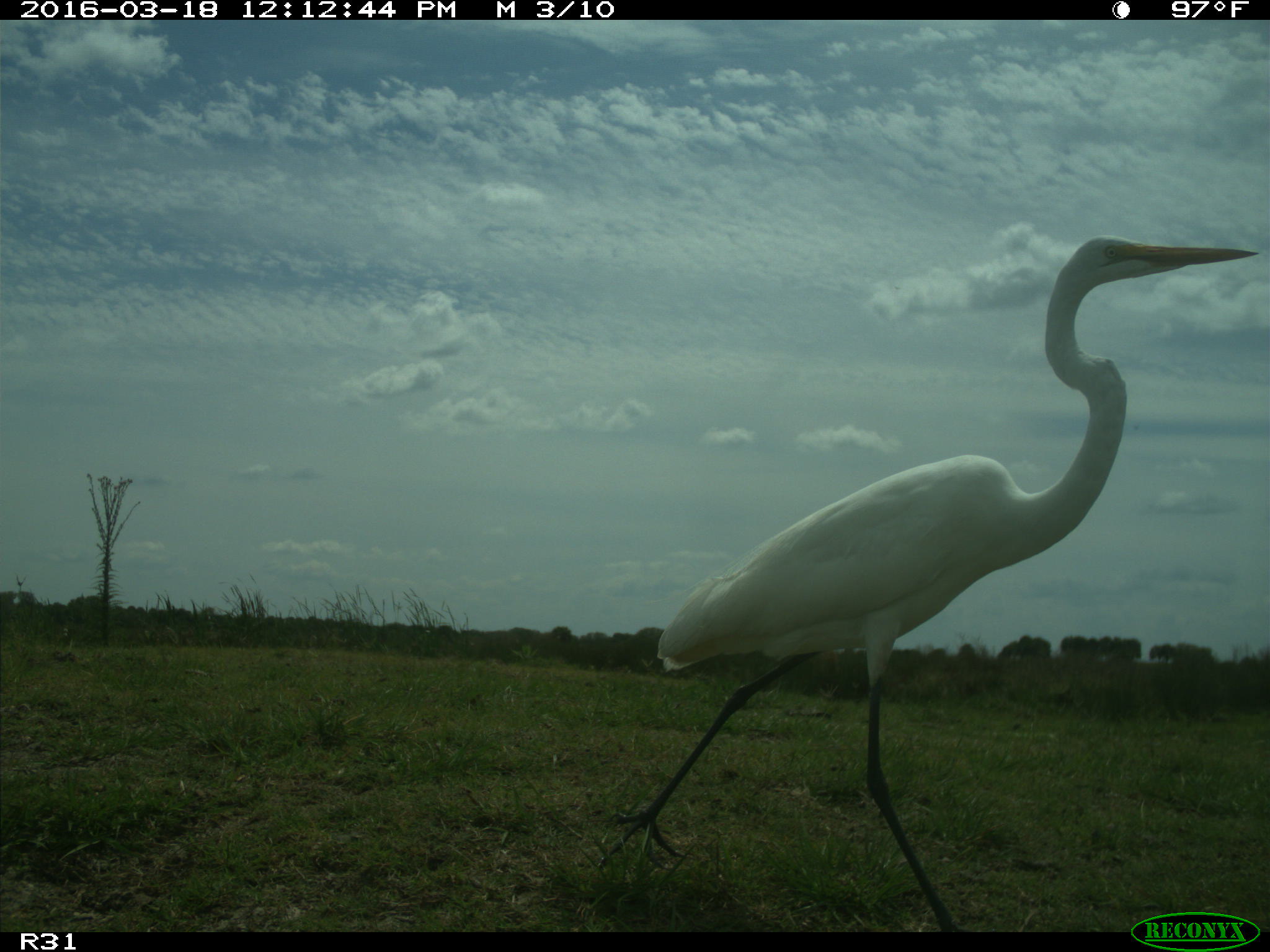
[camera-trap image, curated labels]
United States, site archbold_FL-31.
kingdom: Animalia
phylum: Chordata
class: Aves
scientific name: Aves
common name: birds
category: unidentified bird